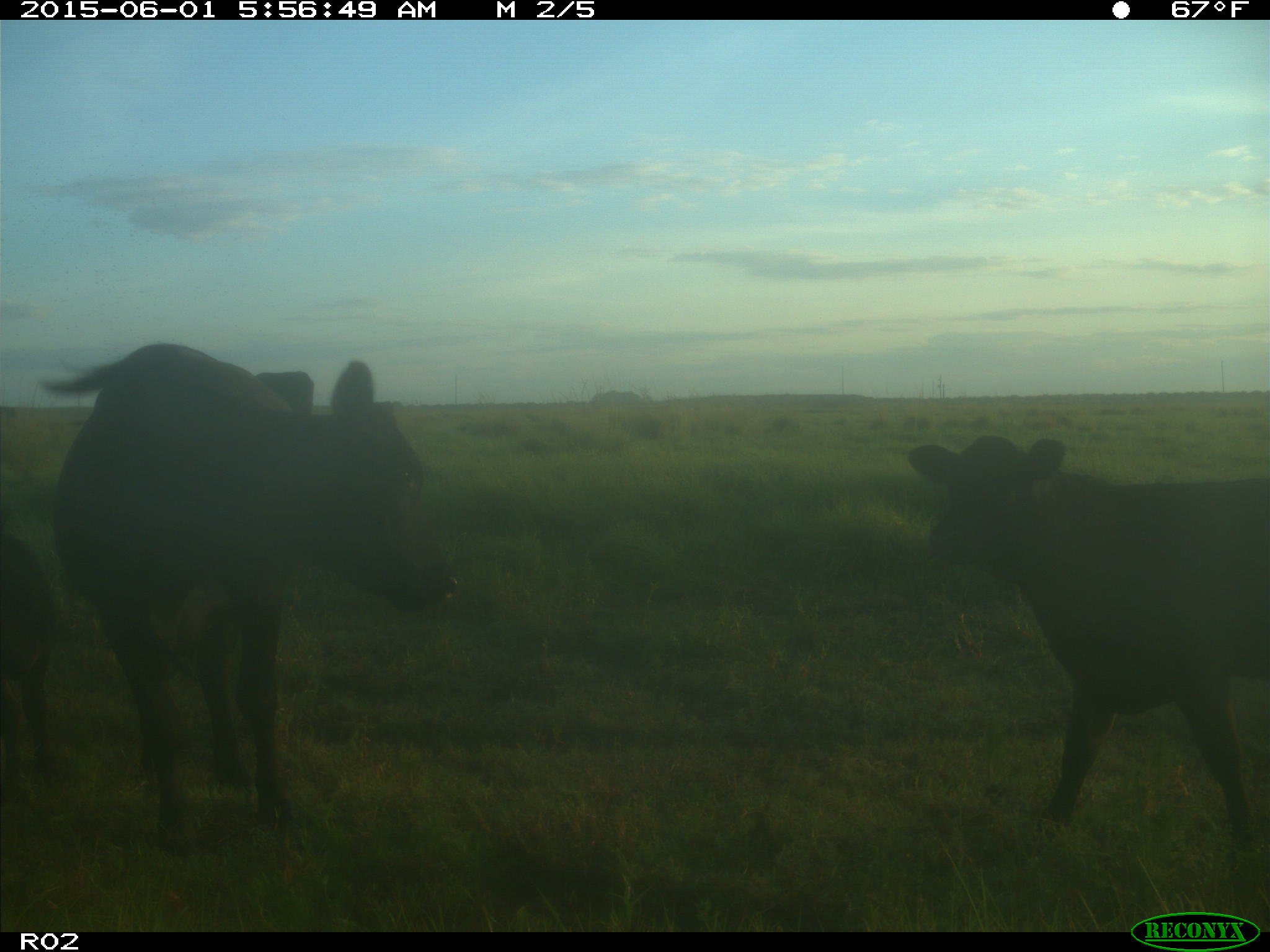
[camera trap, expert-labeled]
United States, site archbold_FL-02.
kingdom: Animalia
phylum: Chordata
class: Mammalia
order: Artiodactyla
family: Bovidae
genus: Bos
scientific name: Bos taurus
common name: domestic cow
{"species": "Bos taurus (domestic cow)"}